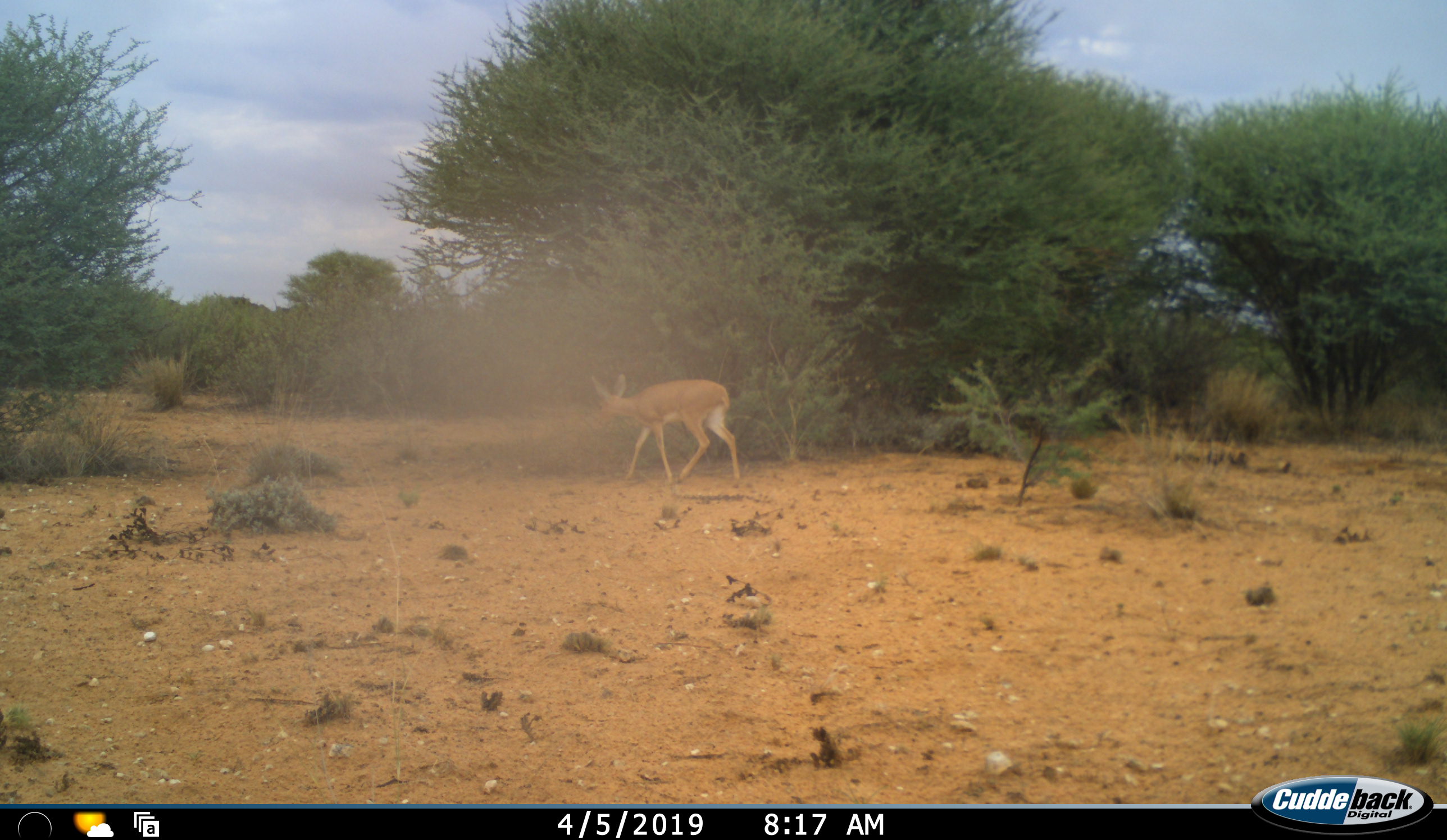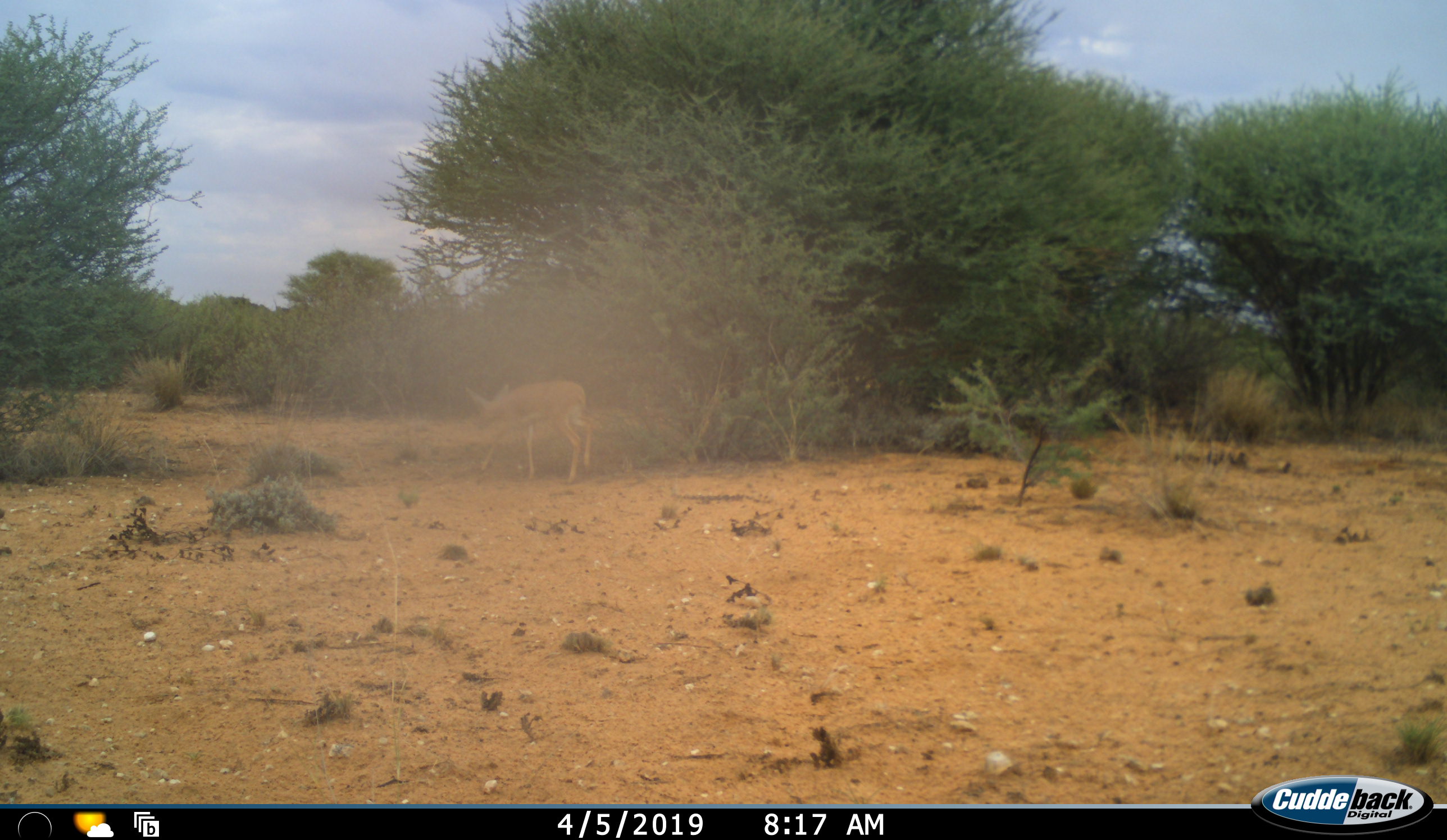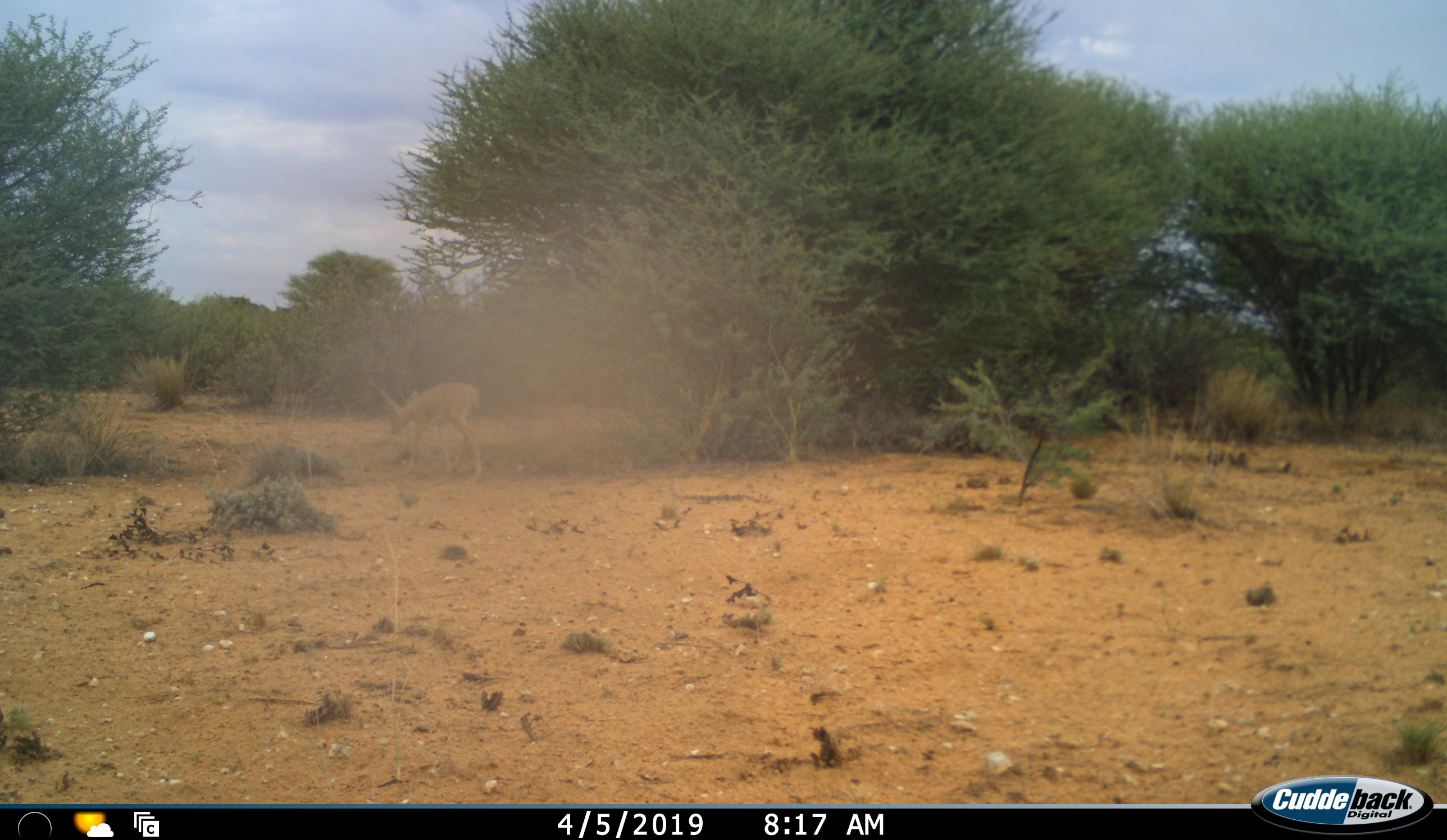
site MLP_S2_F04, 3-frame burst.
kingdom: Animalia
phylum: Chordata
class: Mammalia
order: Artiodactyla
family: Bovidae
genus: Raphicerus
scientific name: Raphicerus campestris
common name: steenbok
Steenbok (Raphicerus campestris), count 1. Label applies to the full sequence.